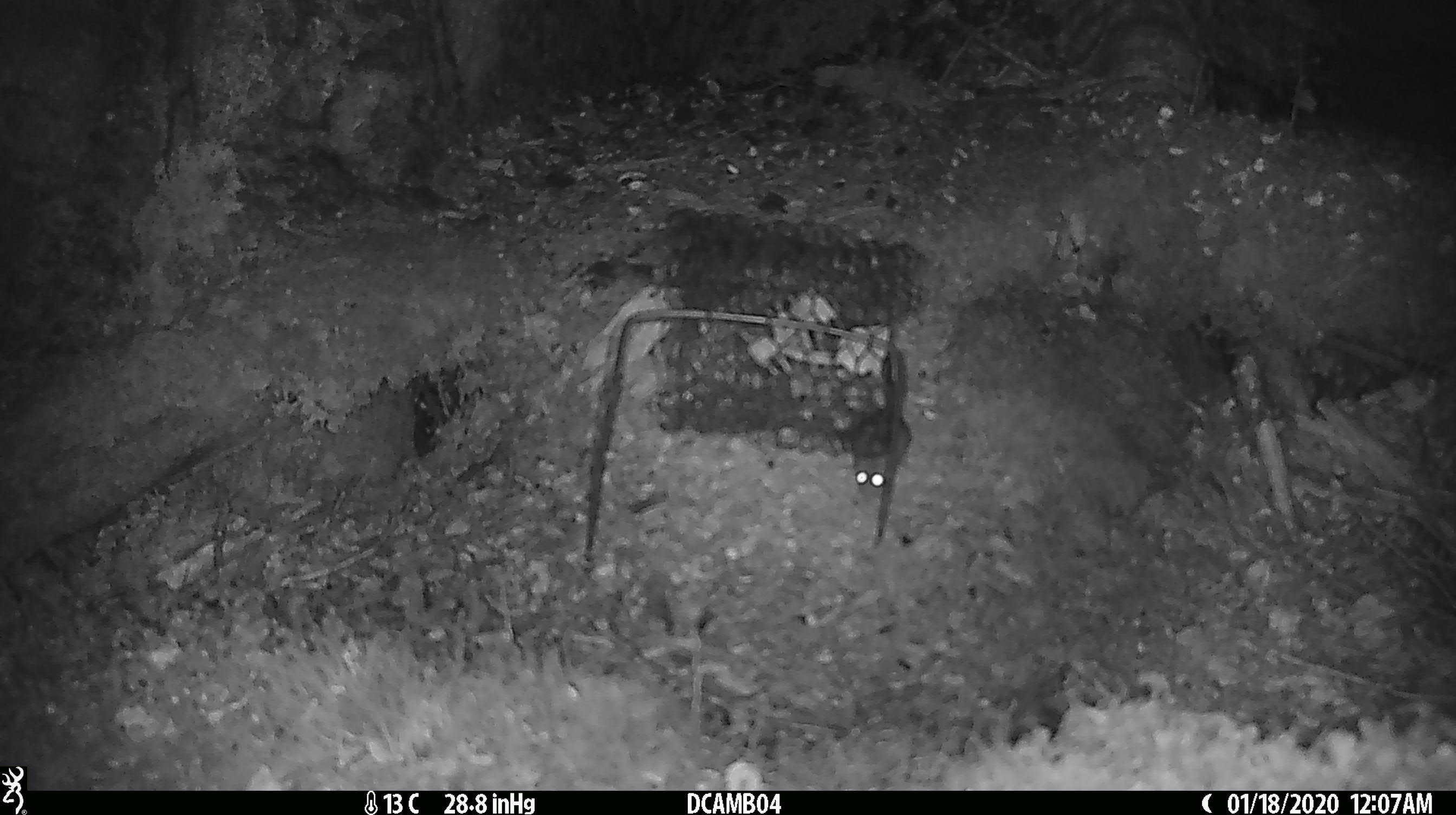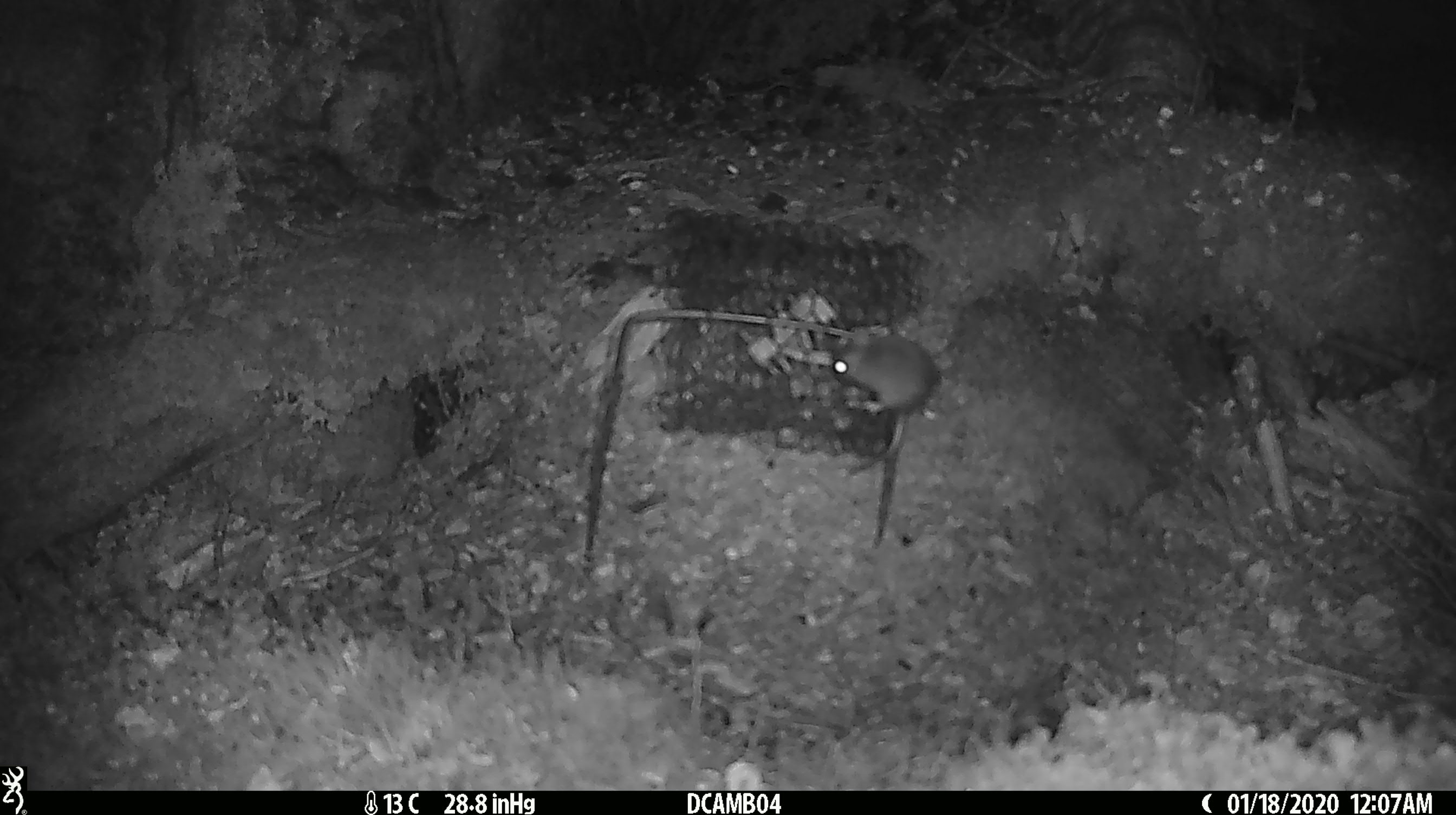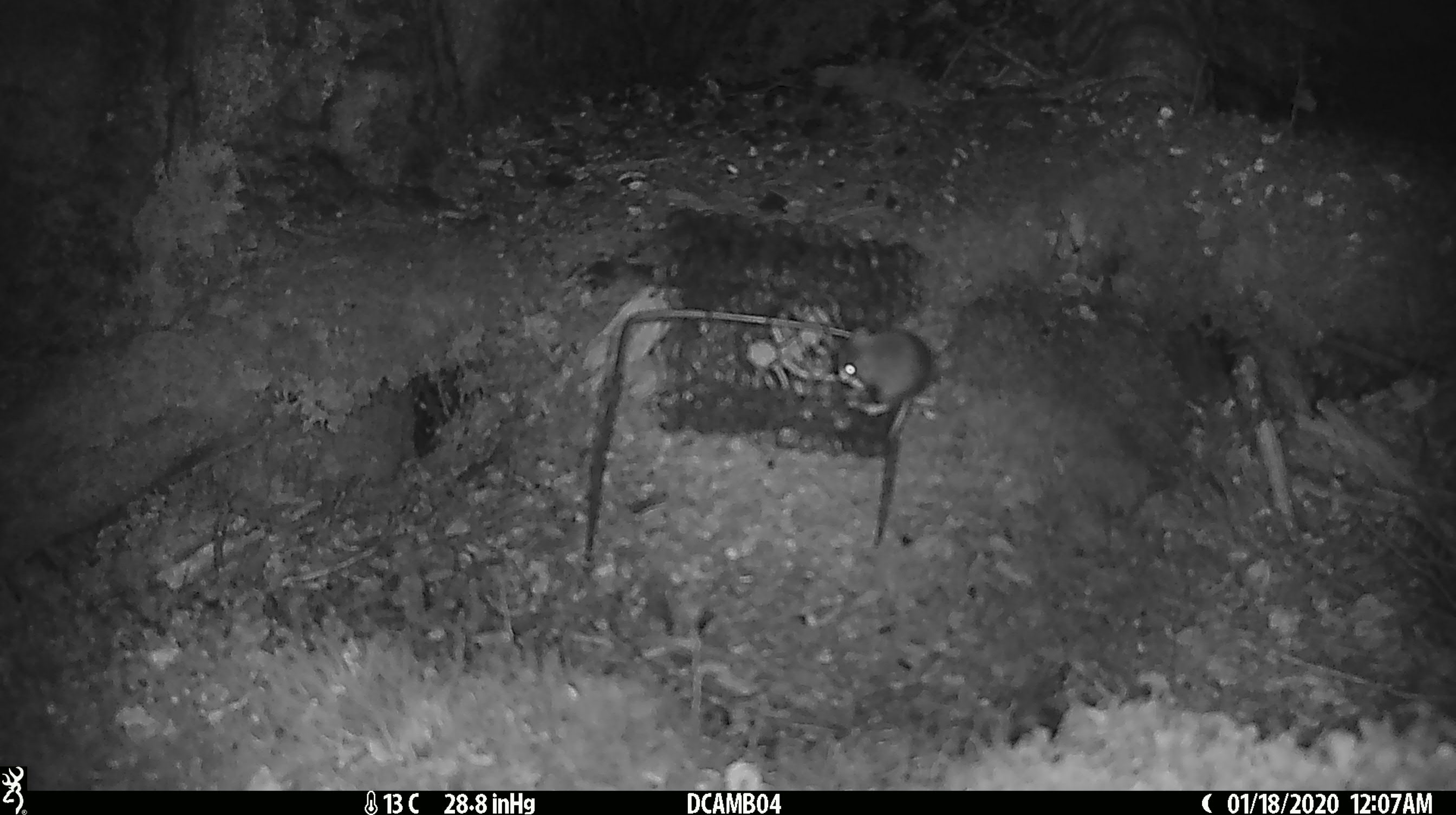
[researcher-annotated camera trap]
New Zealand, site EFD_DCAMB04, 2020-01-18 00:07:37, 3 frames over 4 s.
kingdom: Animalia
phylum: Chordata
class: Mammalia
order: Rodentia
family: Muridae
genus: Mus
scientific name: Mus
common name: mouse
Mouse (Mus).